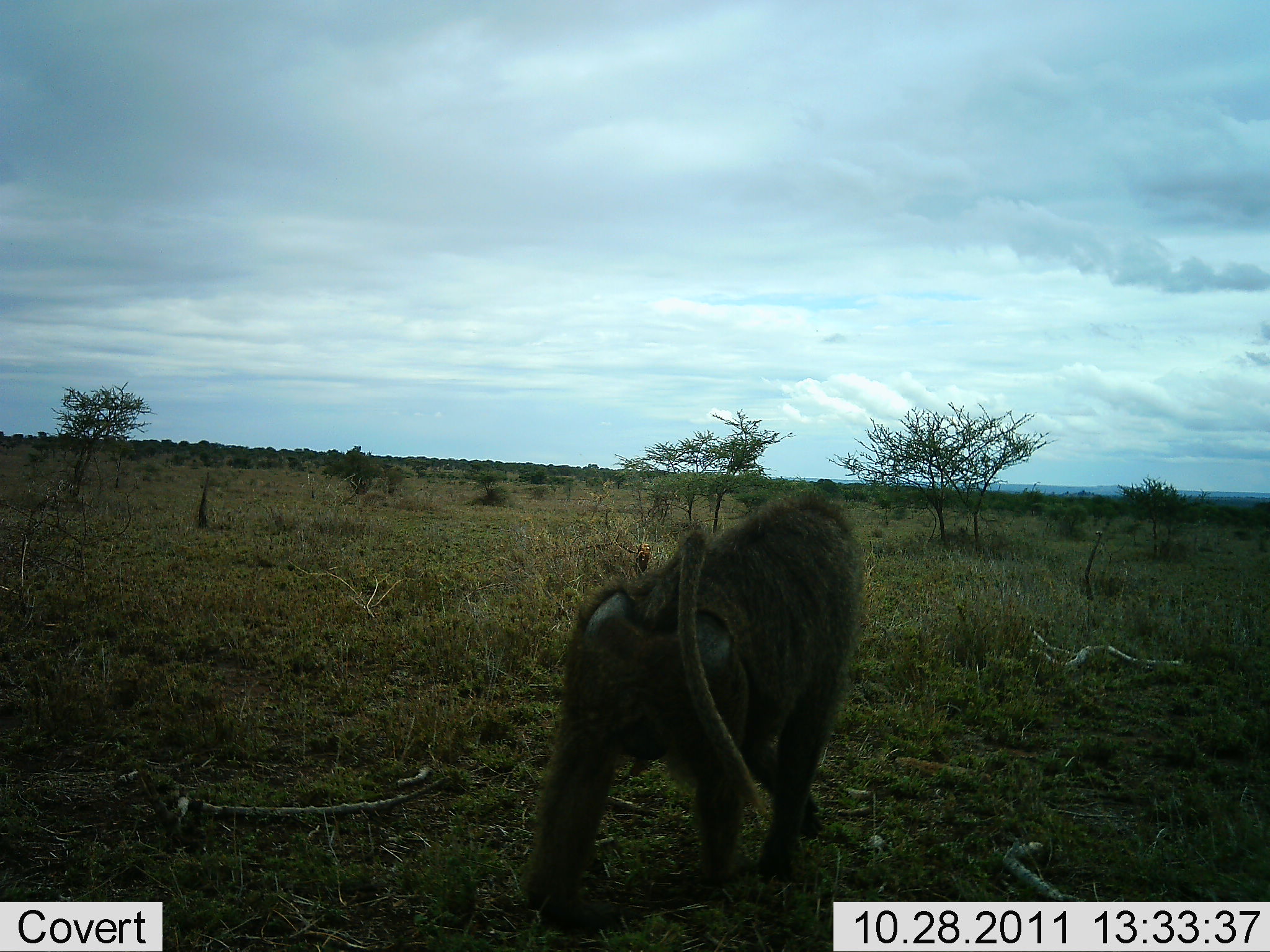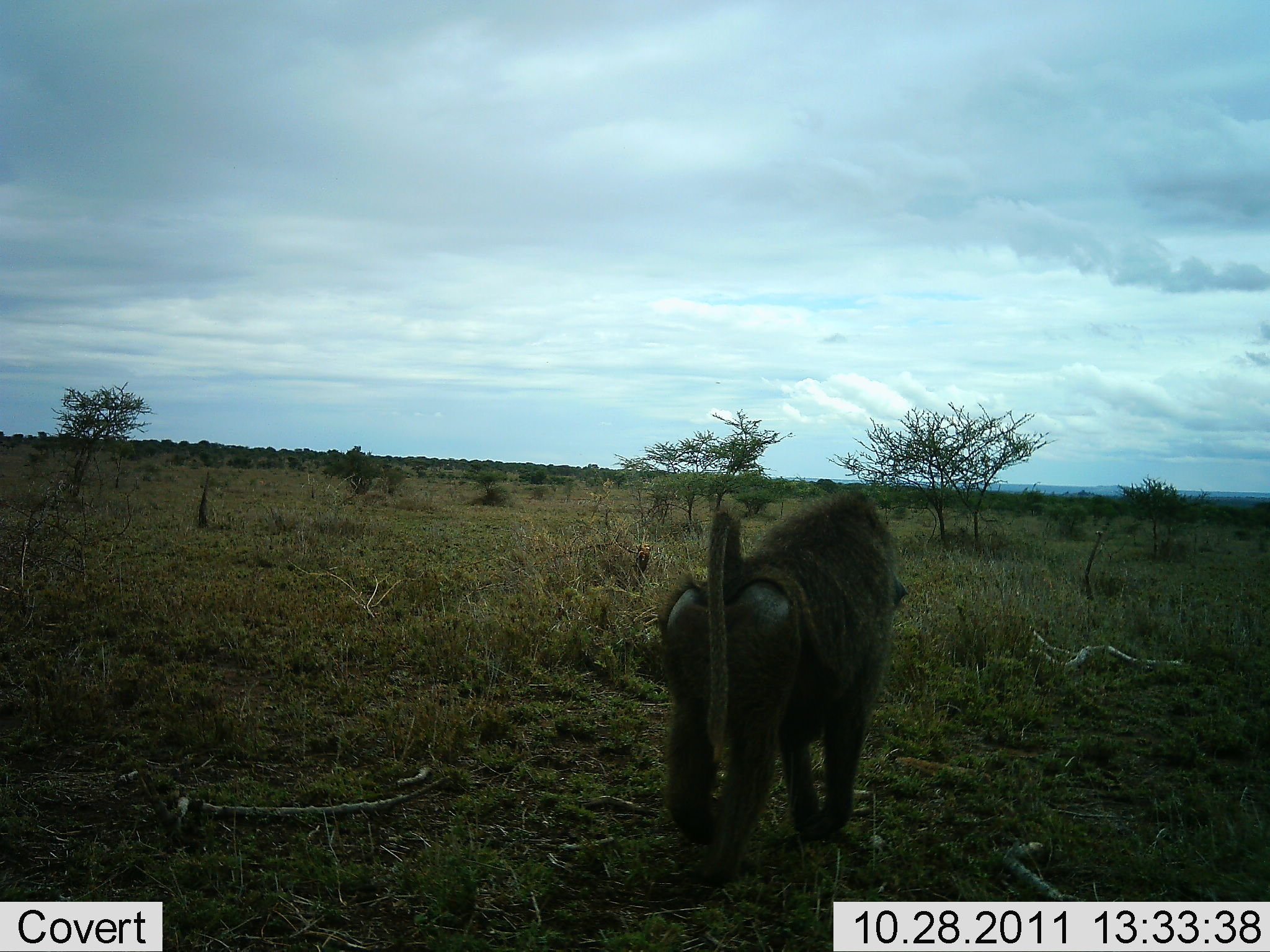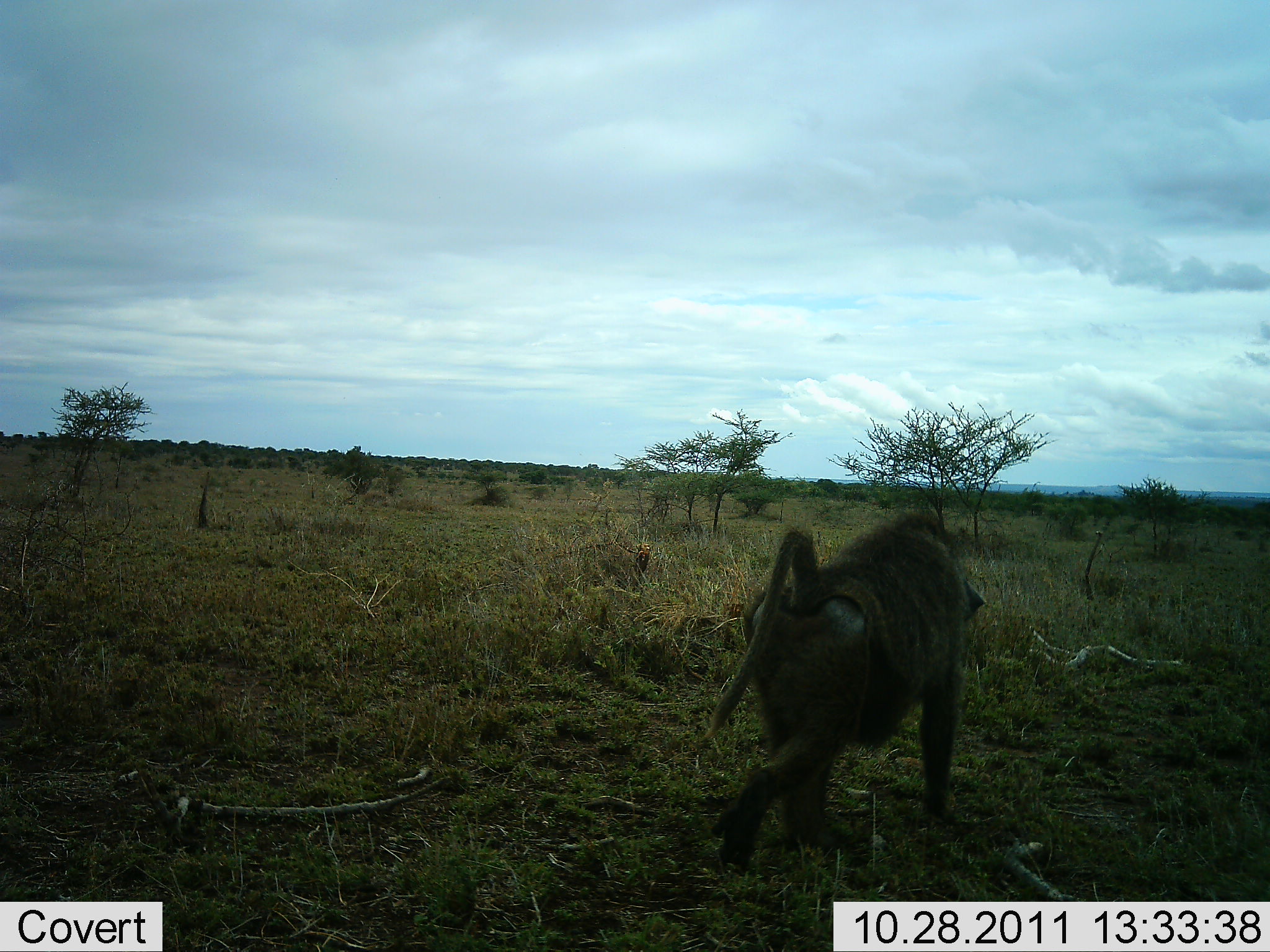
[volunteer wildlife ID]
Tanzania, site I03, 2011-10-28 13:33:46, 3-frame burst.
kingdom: Animalia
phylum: Chordata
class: Mammalia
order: Primates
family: Cercopithecidae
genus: Papio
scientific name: Papio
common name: baboon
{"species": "baboon (Papio)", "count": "1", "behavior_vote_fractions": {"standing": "0%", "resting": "0%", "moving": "100%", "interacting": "0%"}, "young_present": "0%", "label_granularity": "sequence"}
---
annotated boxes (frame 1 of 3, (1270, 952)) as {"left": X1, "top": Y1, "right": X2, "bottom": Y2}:
animal: {"left": 526, "top": 478, "right": 861, "bottom": 936}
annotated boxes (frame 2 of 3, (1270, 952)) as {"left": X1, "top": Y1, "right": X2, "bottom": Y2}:
animal: {"left": 653, "top": 483, "right": 899, "bottom": 890}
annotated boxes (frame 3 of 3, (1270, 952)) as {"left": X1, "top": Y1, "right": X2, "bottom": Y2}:
animal: {"left": 711, "top": 500, "right": 987, "bottom": 870}